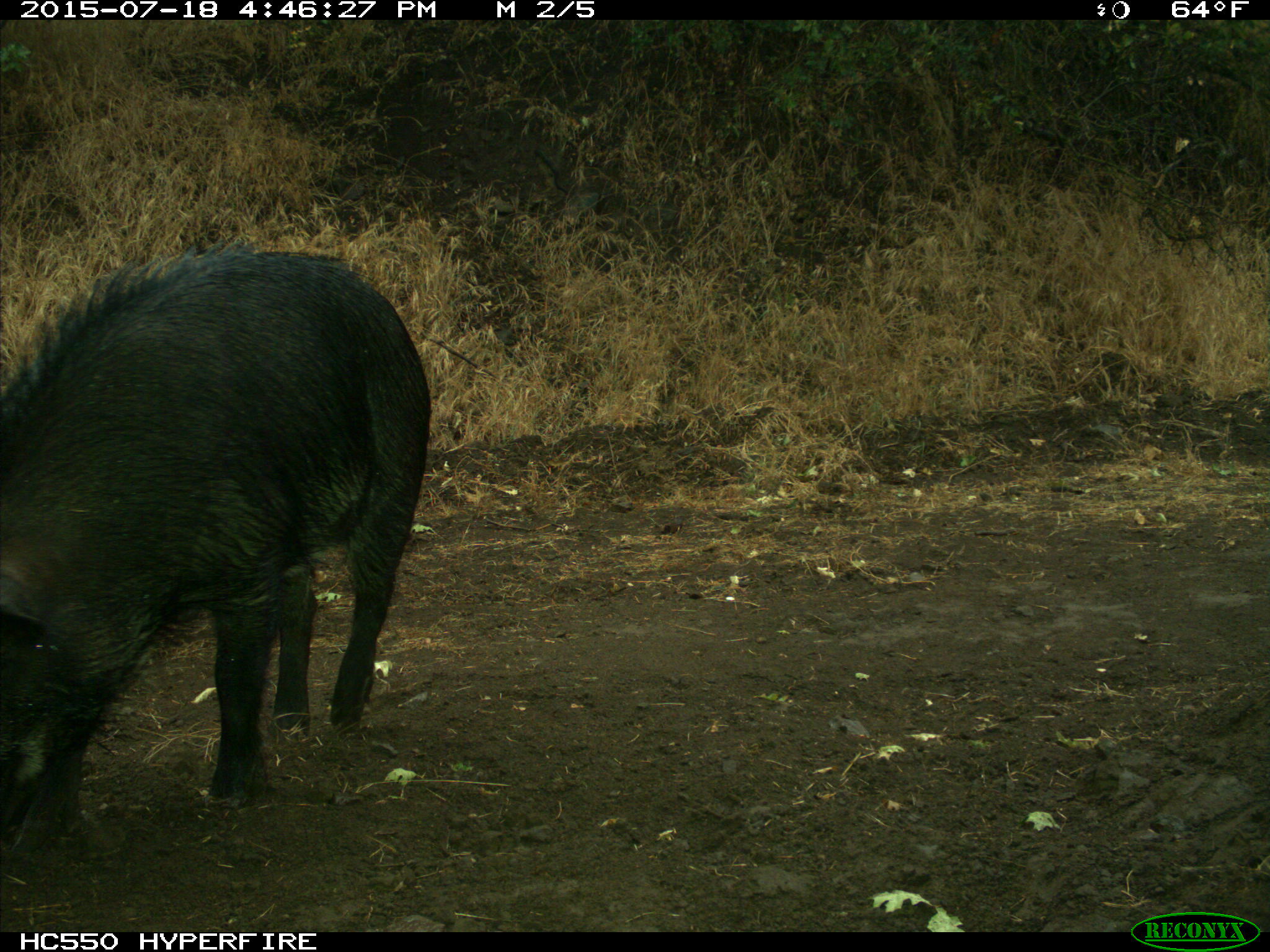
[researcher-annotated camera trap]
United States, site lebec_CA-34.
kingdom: Animalia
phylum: Chordata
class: Mammalia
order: Artiodactyla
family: Suidae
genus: Sus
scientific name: Sus scrofa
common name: wild boar